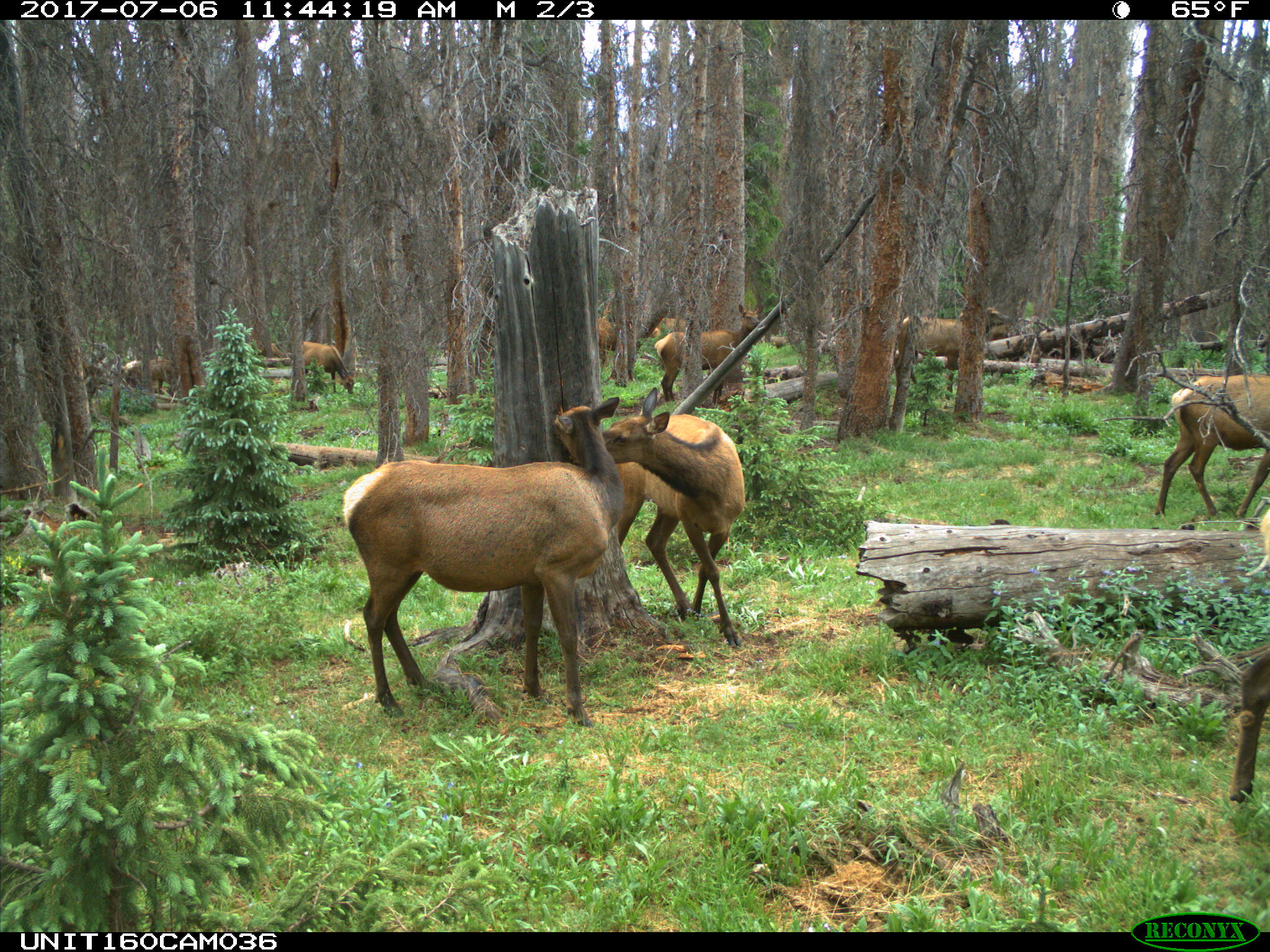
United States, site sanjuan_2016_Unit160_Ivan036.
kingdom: Animalia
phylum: Chordata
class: Mammalia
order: Artiodactyla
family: Cervidae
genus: Cervus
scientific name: Cervus elaphus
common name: red deer